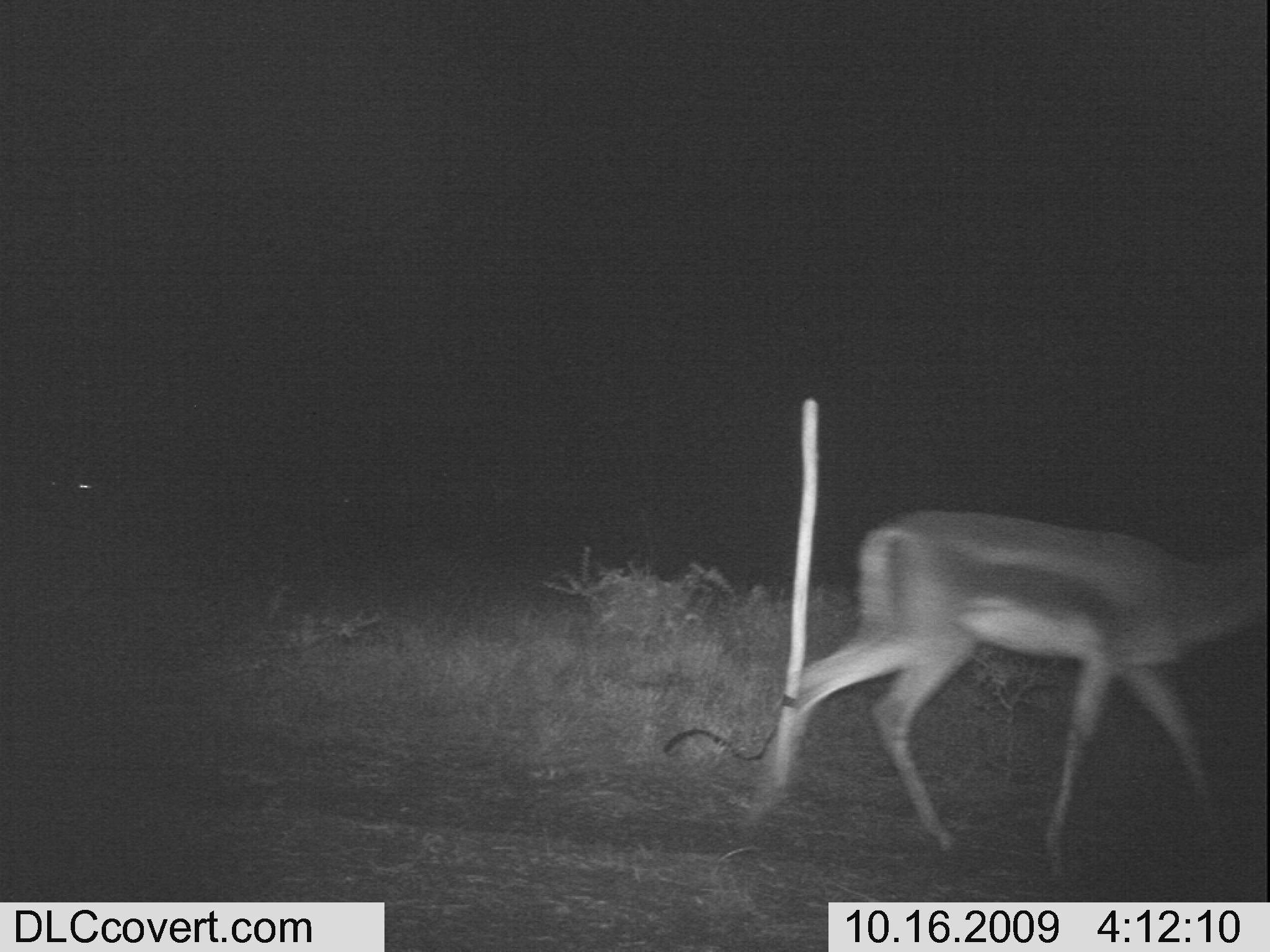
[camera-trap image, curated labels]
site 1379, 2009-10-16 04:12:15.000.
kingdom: Animalia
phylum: Chordata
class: Mammalia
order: Artiodactyla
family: Bovidae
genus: Nanger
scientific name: Nanger granti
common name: grant's gazelle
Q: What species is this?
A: Nanger granti (grant's gazelle).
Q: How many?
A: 1.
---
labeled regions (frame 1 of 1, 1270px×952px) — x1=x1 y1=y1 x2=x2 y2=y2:
nanger granti: x1=747 y1=507 x2=1263 y2=866